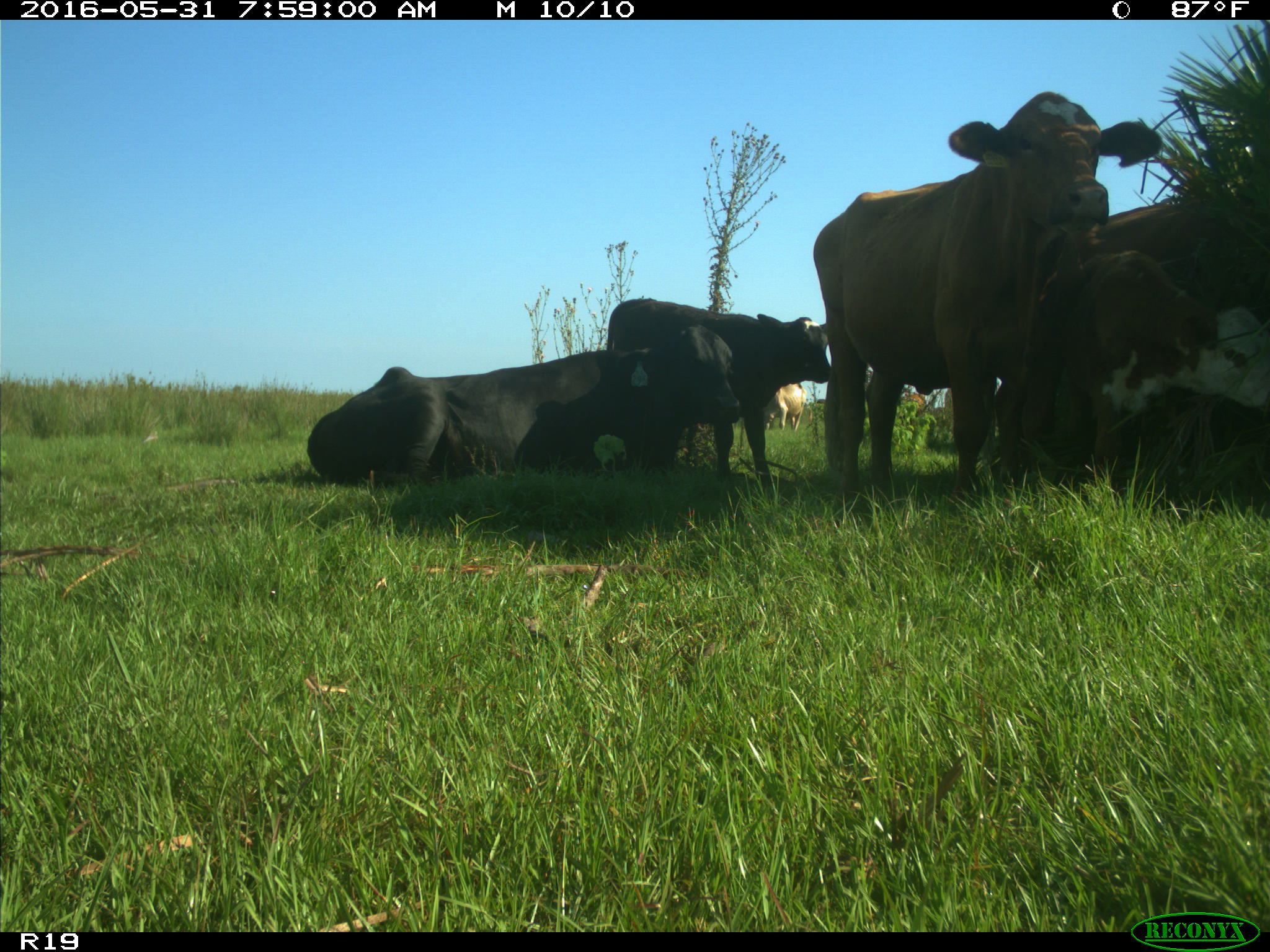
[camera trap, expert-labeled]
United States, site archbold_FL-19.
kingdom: Animalia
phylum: Chordata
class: Mammalia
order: Artiodactyla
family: Bovidae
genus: Bos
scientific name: Bos taurus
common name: domestic cow